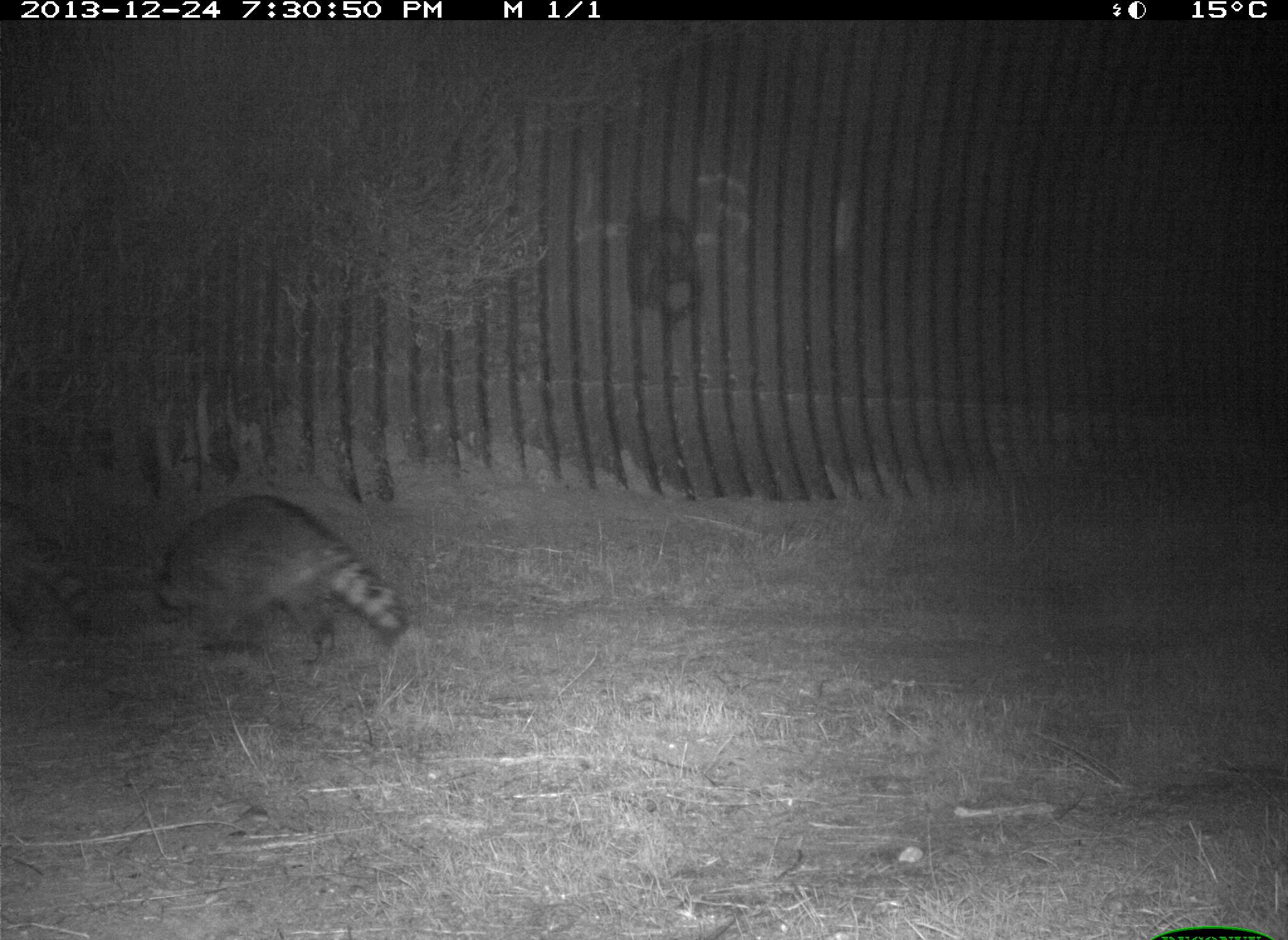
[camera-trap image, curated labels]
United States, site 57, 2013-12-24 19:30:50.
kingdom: Animalia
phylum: Chordata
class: Mammalia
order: Carnivora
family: Procyonidae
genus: Procyon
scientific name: Procyon lotor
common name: raccoon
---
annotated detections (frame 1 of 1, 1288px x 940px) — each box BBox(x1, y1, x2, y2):
raccoon: BBox(149, 497, 409, 680); BBox(0, 502, 97, 650)